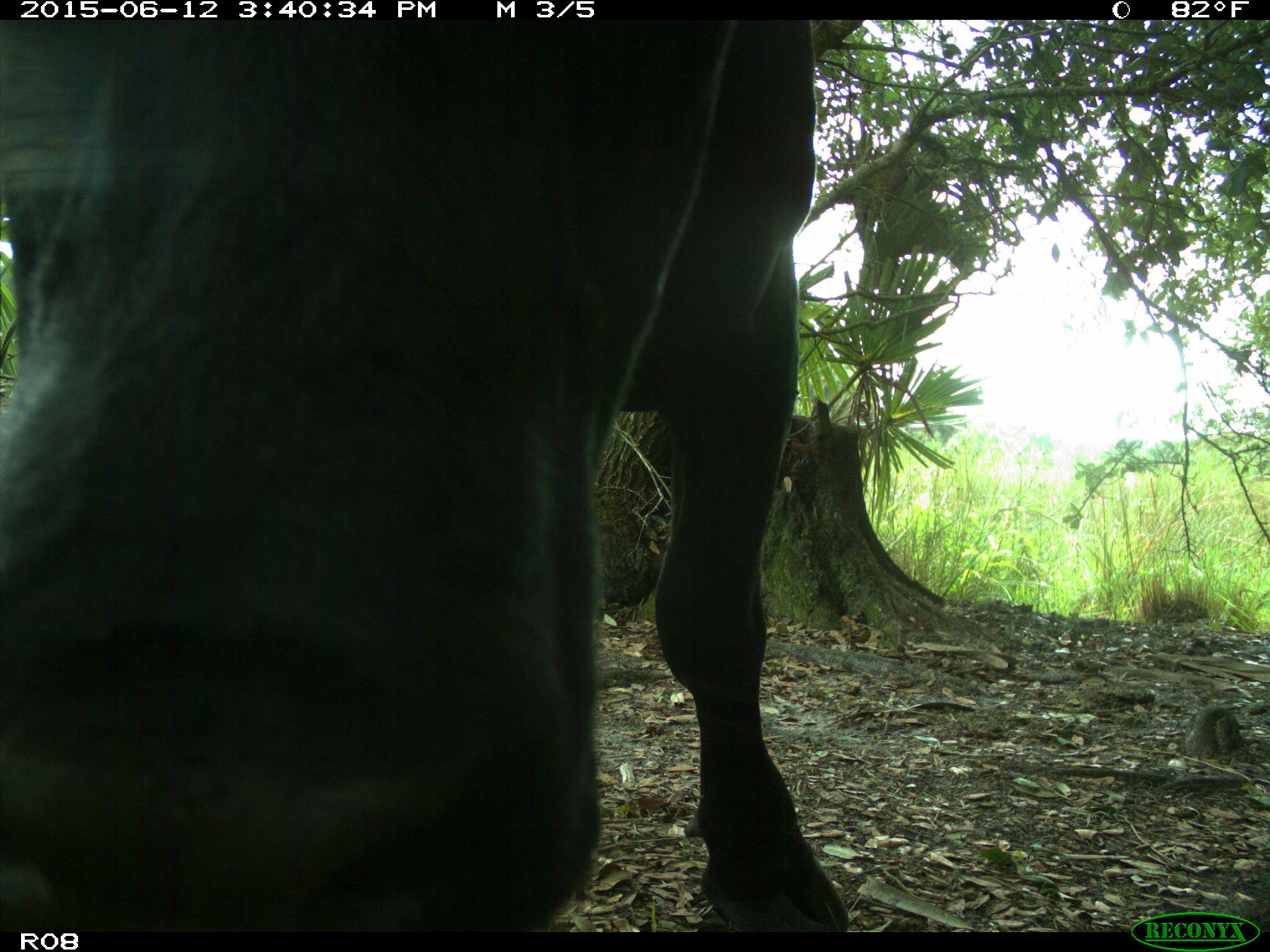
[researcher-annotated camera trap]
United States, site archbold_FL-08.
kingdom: Animalia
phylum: Chordata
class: Mammalia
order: Artiodactyla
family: Bovidae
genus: Bos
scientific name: Bos taurus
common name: domestic cow